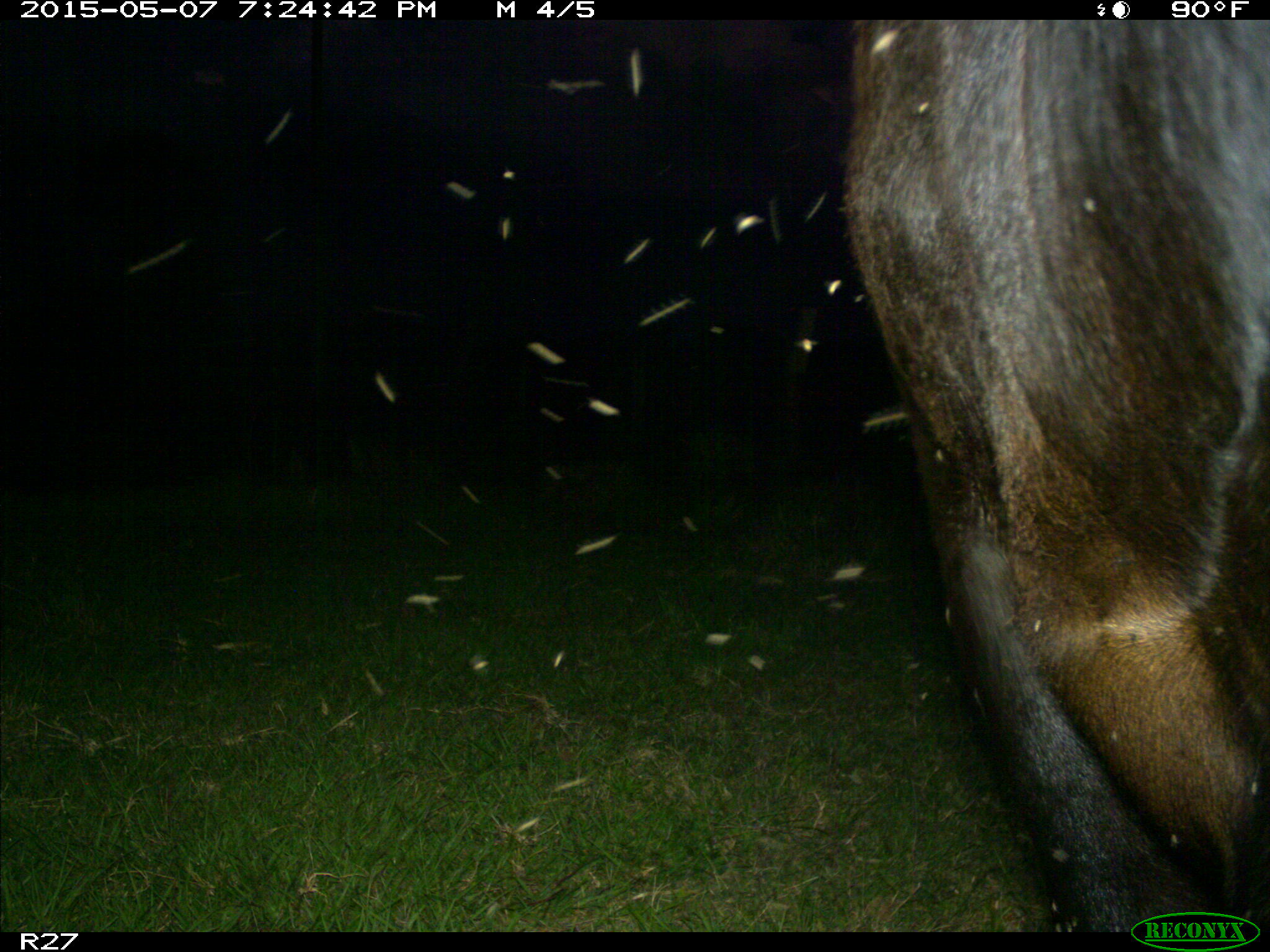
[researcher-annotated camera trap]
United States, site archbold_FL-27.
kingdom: Animalia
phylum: Chordata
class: Mammalia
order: Artiodactyla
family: Bovidae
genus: Bos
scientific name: Bos taurus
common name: domestic cow